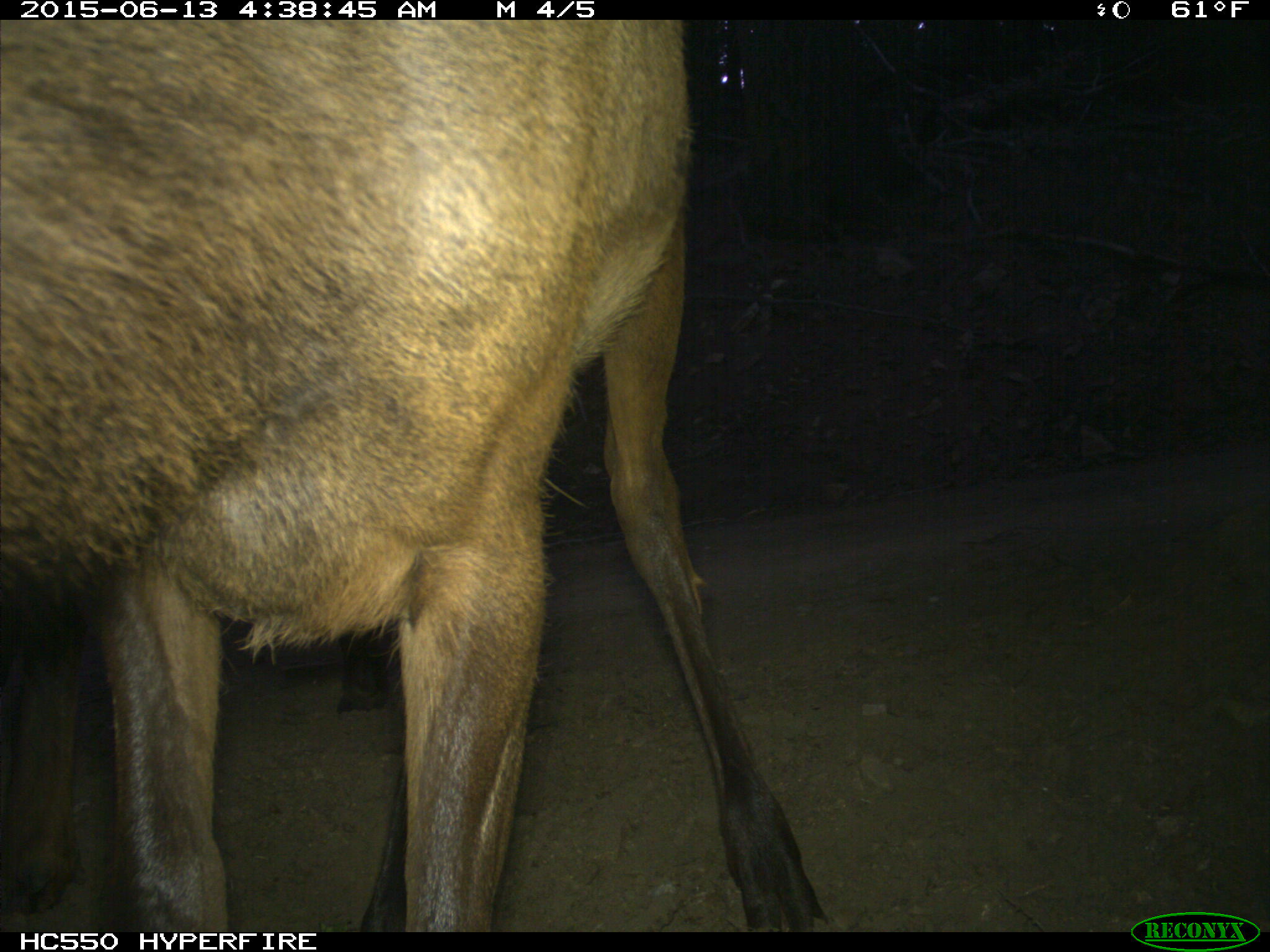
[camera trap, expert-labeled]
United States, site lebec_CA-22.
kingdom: Animalia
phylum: Chordata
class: Mammalia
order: Artiodactyla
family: Cervidae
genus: Cervus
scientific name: Cervus canadensis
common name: elk